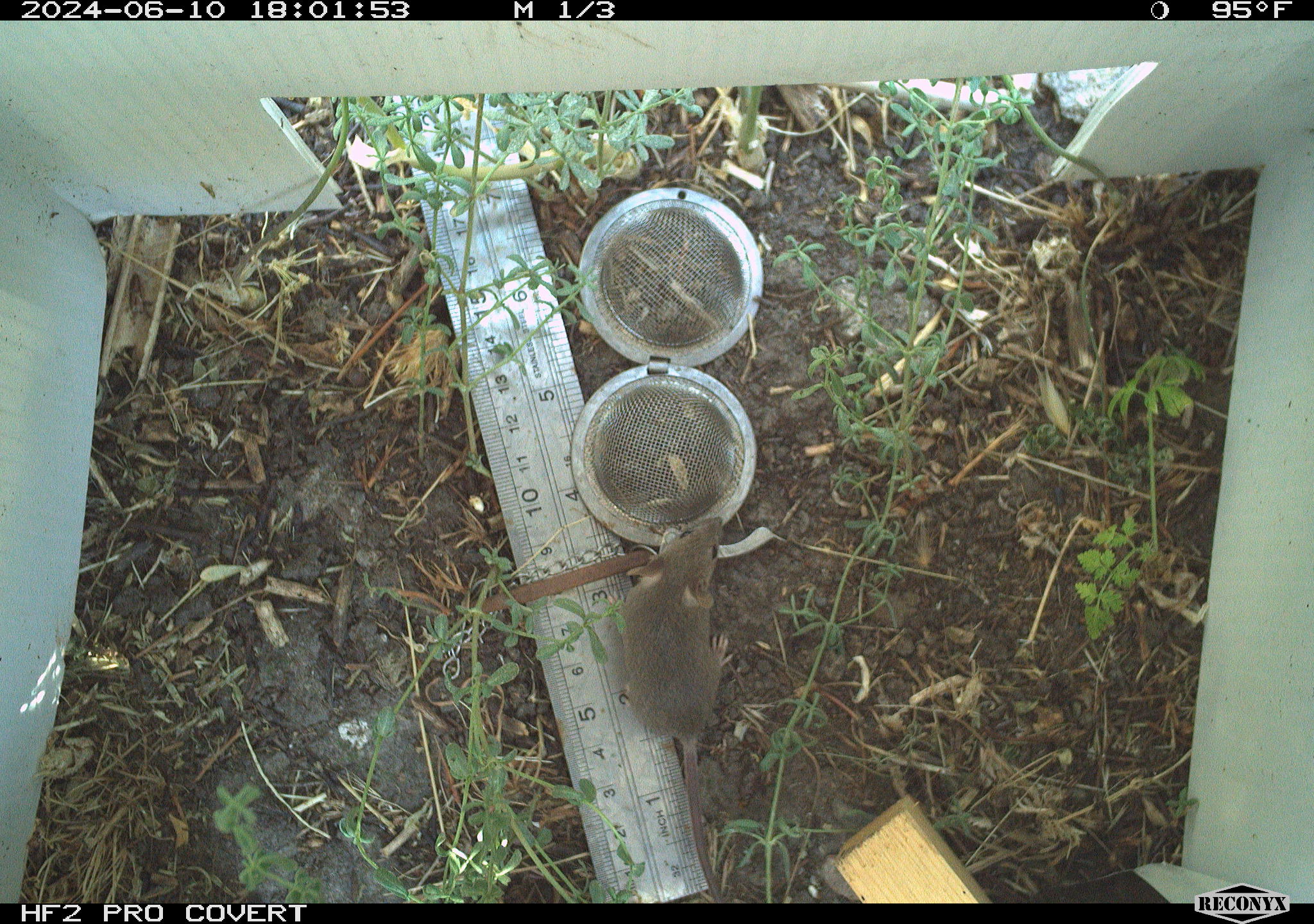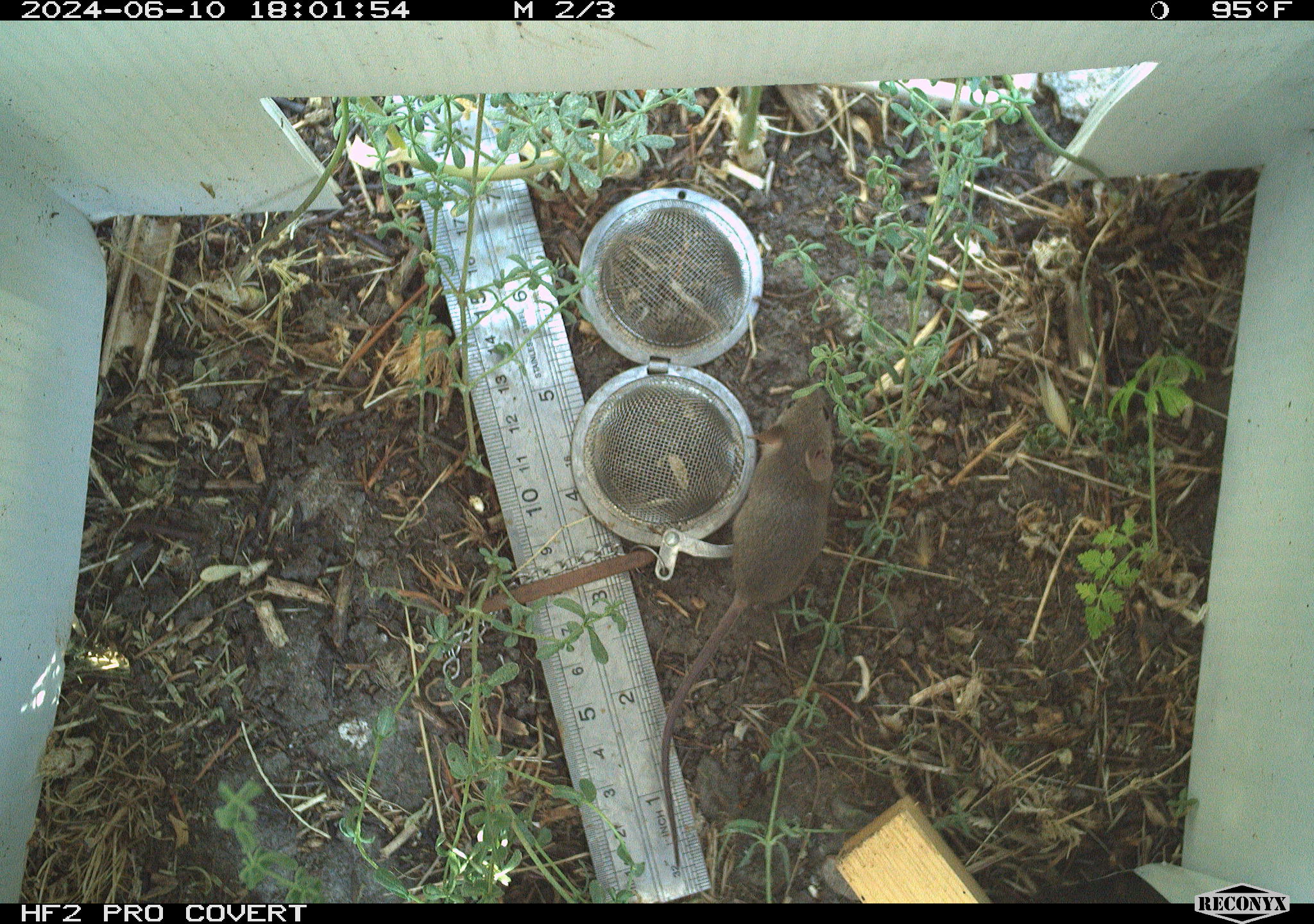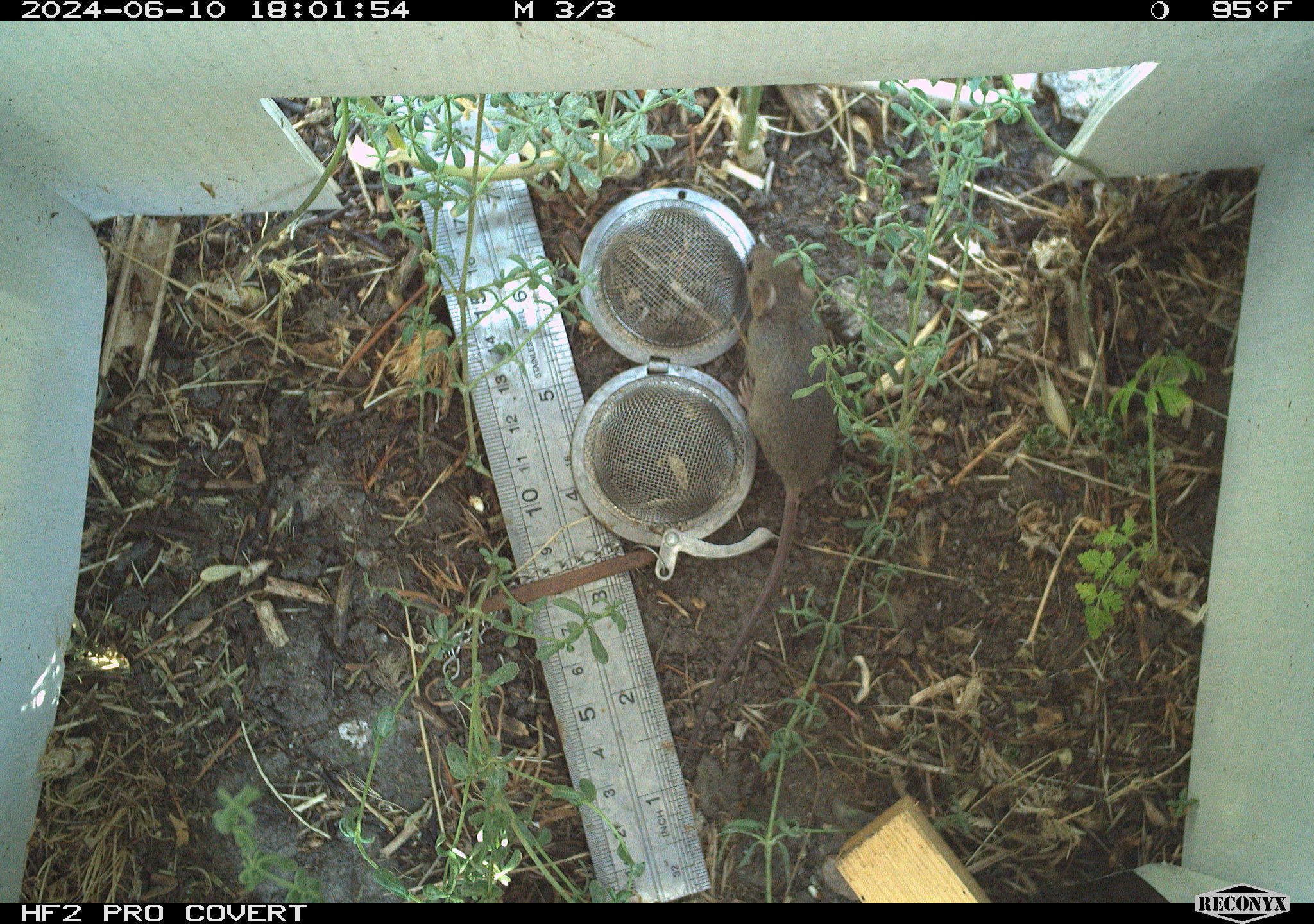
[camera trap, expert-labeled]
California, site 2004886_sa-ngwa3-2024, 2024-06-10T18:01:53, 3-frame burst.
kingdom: Animalia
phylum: Chordata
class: Mammalia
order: Rodentia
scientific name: Rodentia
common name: mouse species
Mouse species (Rodentia).